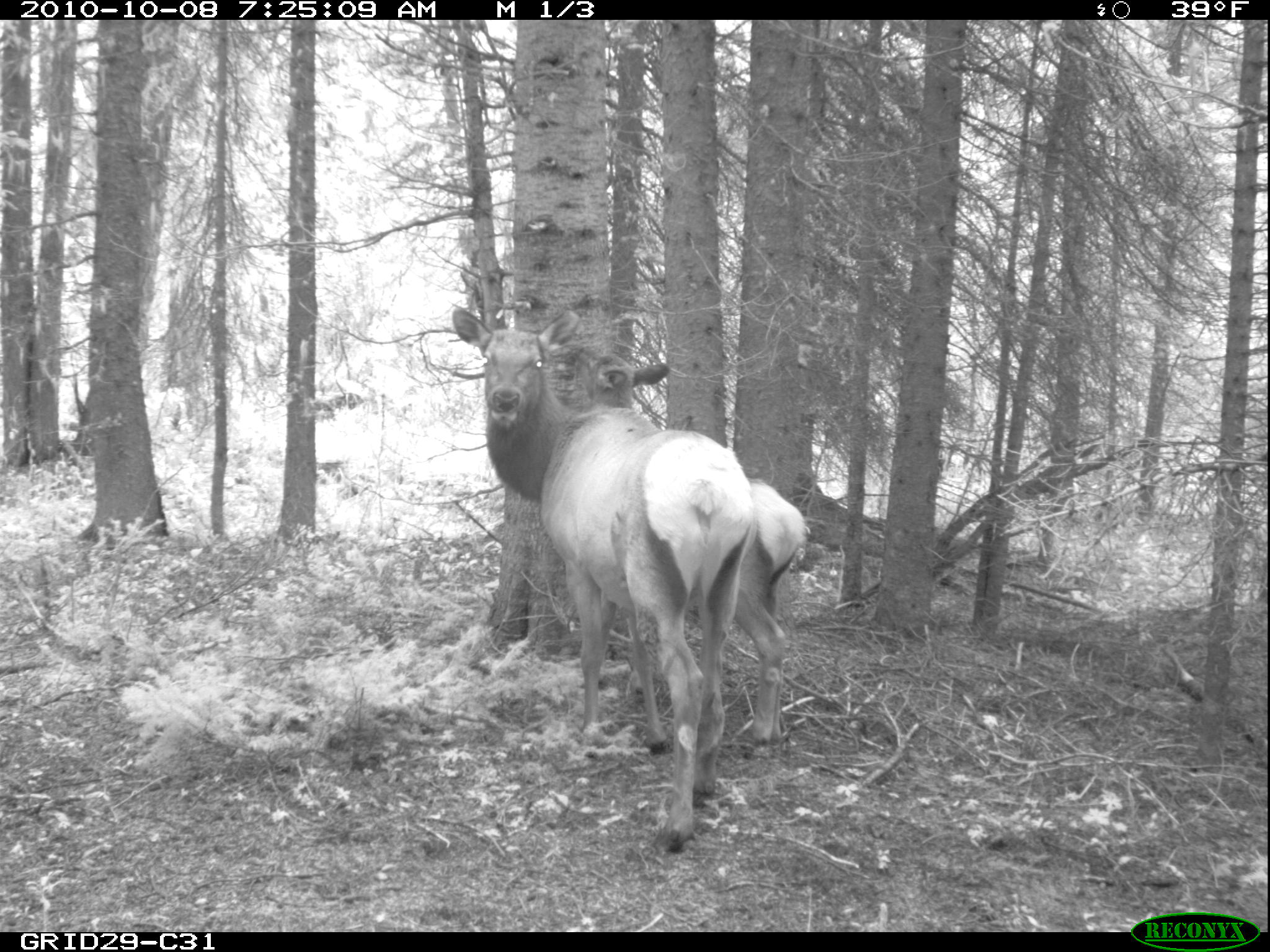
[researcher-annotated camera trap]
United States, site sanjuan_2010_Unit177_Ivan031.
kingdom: Animalia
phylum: Chordata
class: Mammalia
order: Artiodactyla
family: Cervidae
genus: Cervus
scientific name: Cervus elaphus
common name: red deer